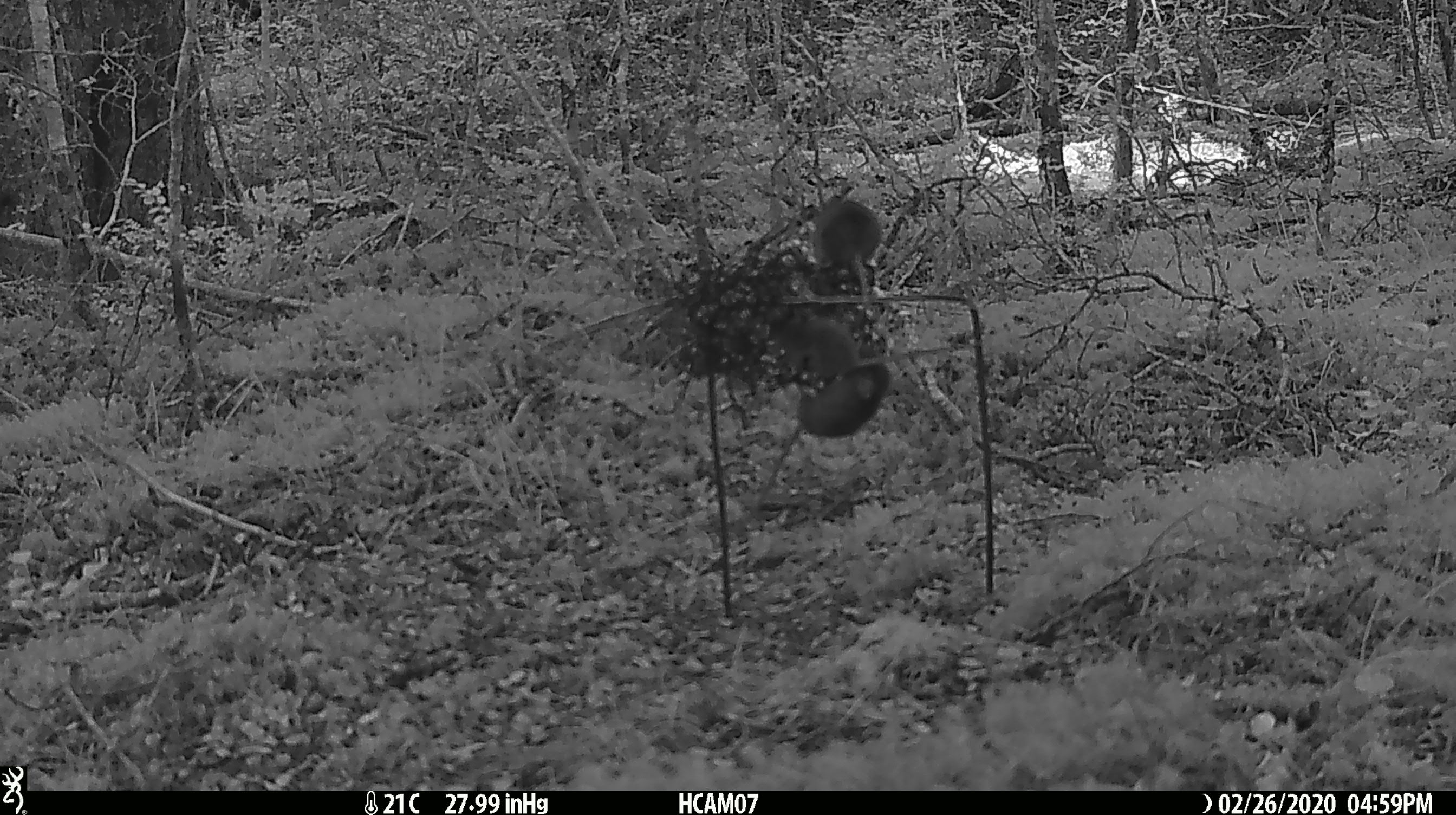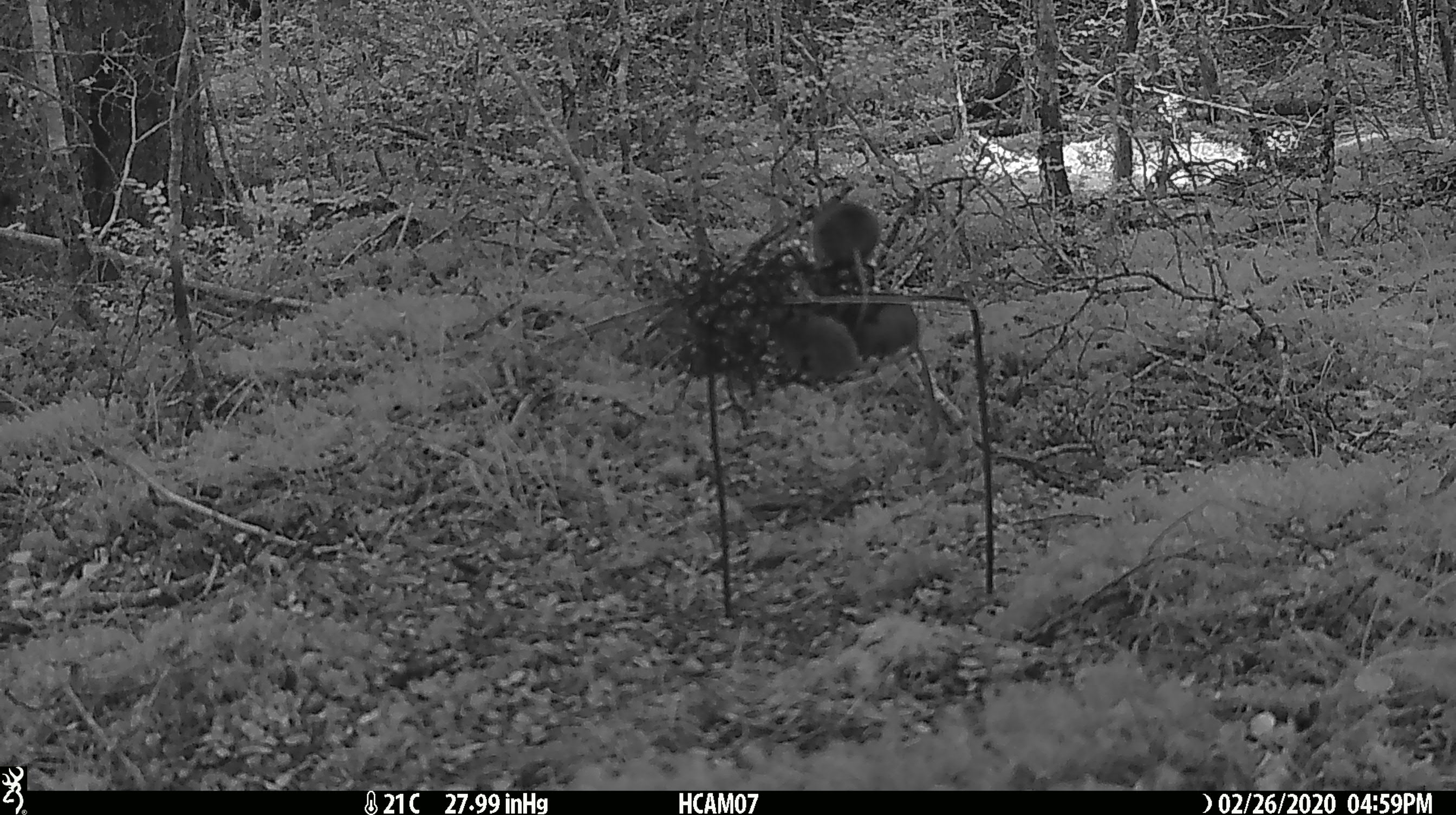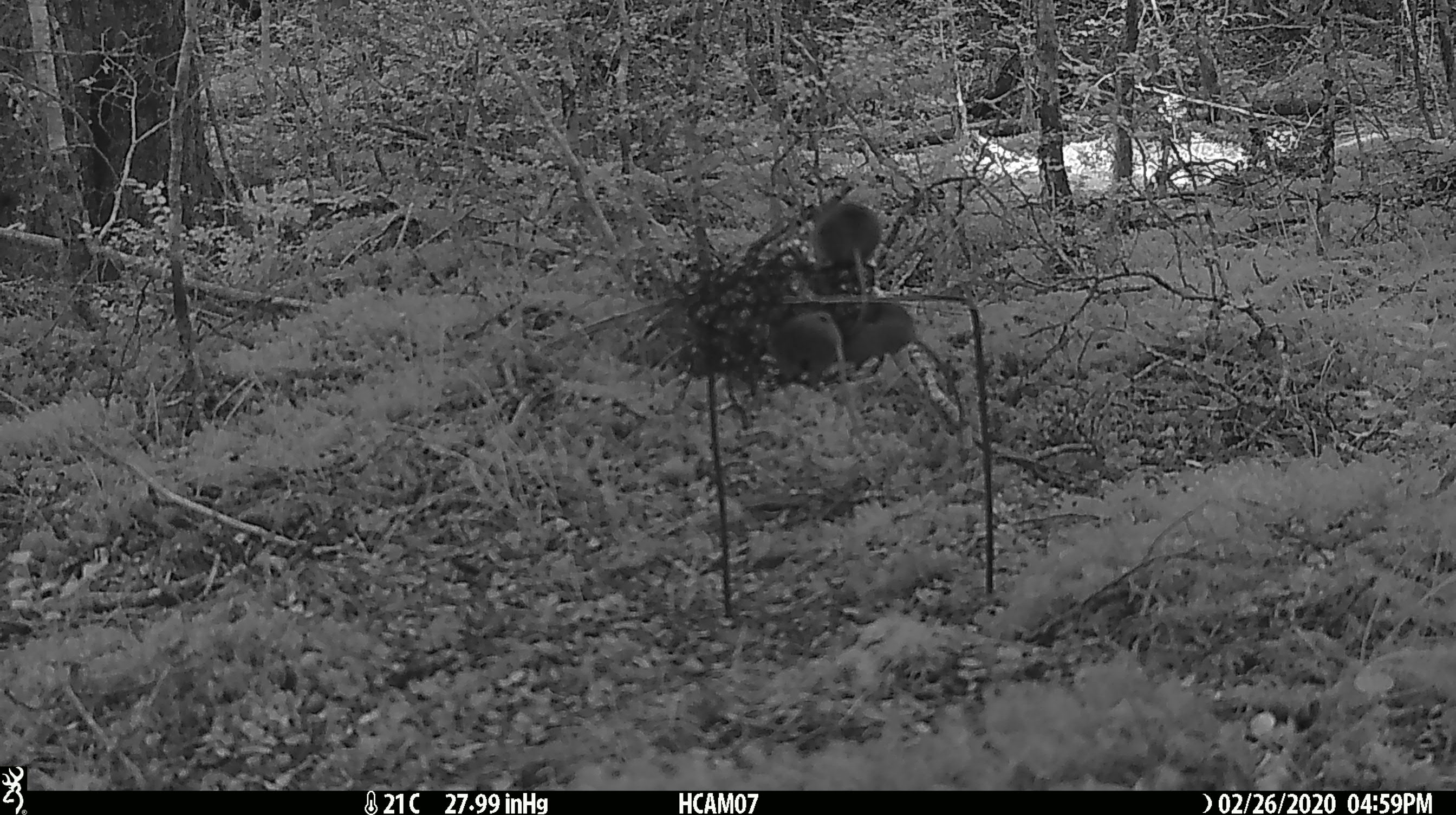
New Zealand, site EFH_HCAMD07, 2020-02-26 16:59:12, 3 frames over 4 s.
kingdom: Animalia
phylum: Chordata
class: Mammalia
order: Rodentia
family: Muridae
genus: Mus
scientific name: Mus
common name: mouse